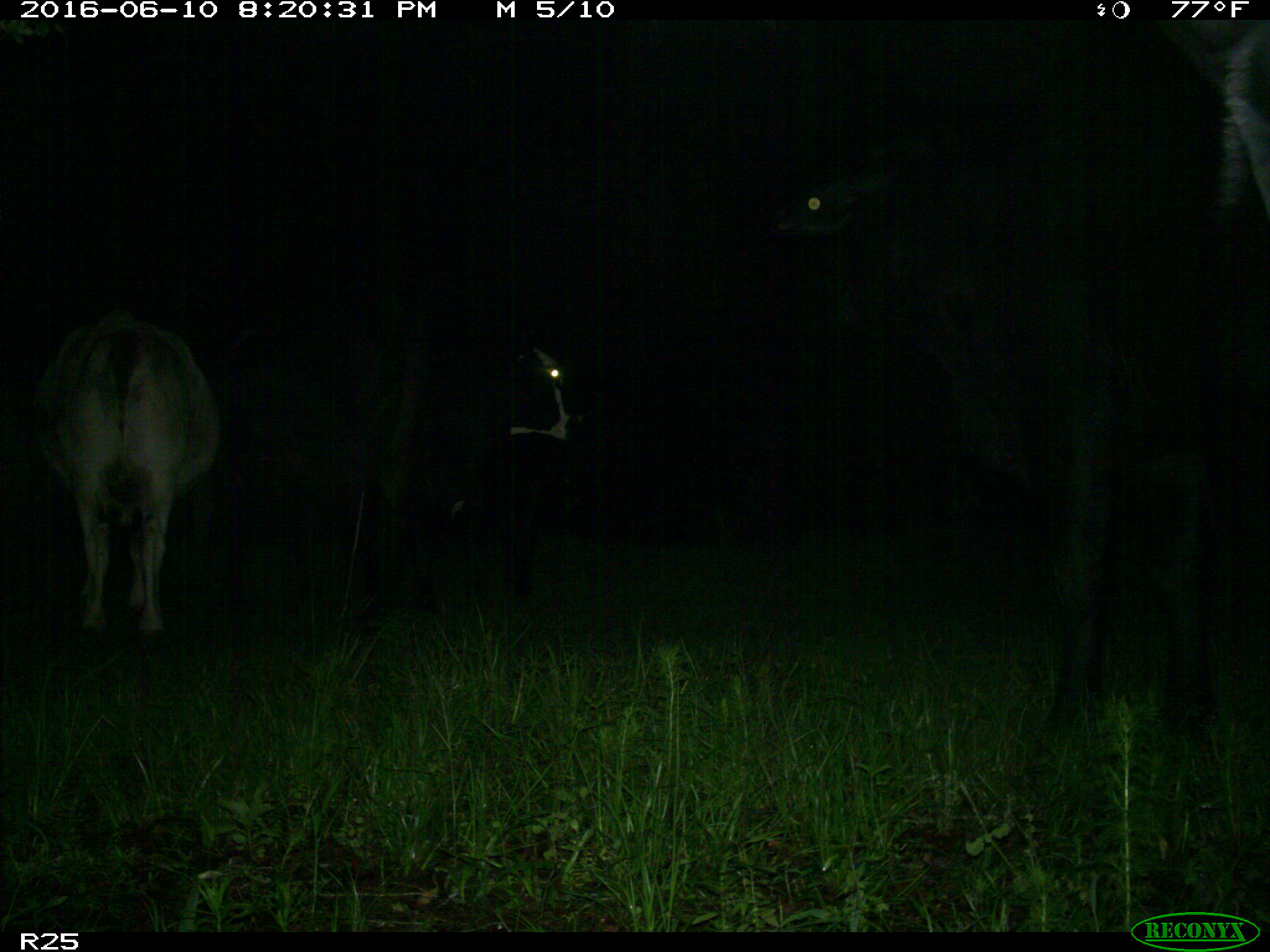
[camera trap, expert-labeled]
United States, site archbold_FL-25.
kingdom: Animalia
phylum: Chordata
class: Mammalia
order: Artiodactyla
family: Bovidae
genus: Bos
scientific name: Bos taurus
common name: domestic cow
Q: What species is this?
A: Bos taurus (domestic cow).